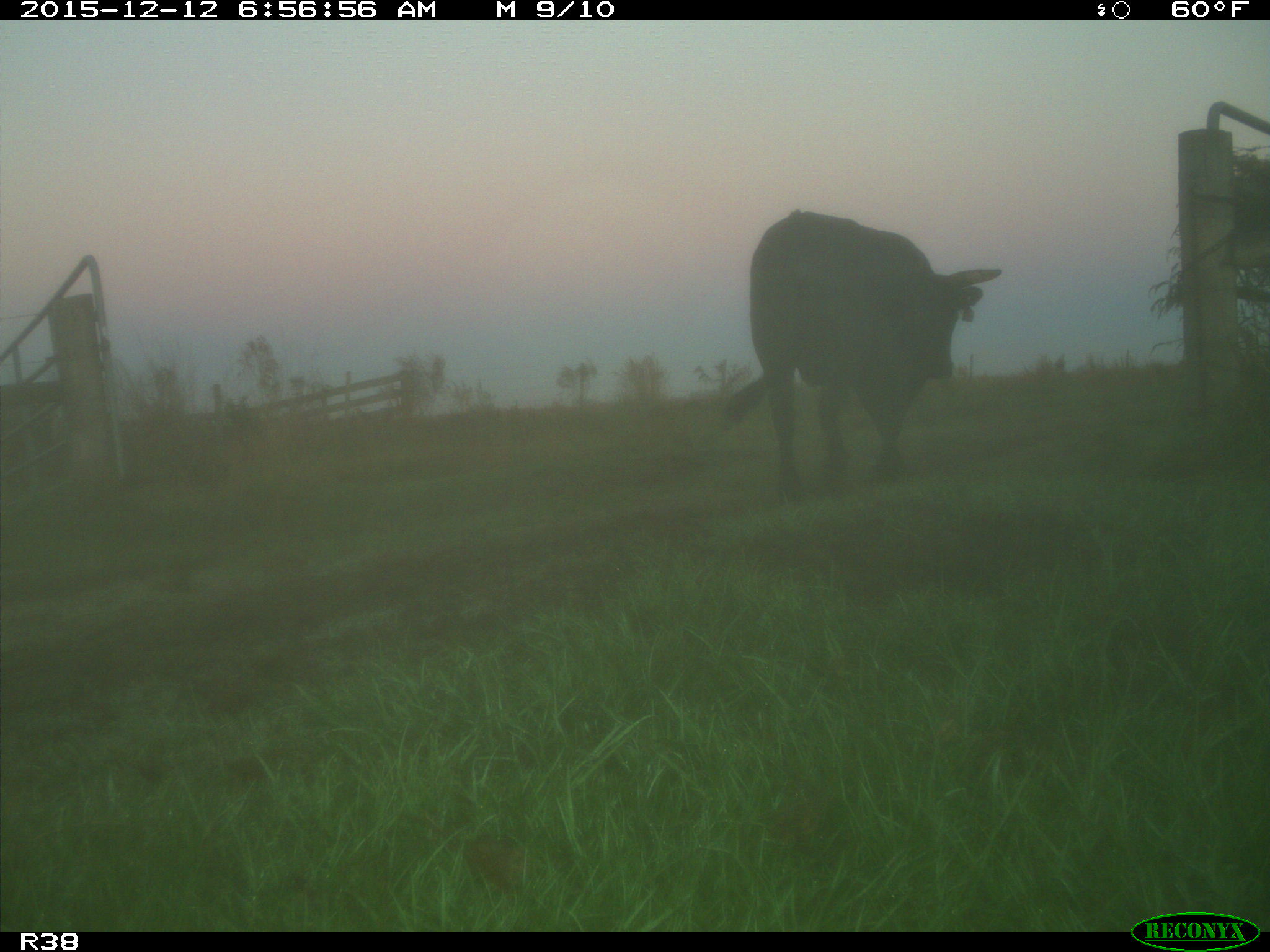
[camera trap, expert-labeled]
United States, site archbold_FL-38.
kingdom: Animalia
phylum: Chordata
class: Mammalia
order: Artiodactyla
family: Bovidae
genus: Bos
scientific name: Bos taurus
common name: domestic cow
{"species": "Bos taurus (domestic cow)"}